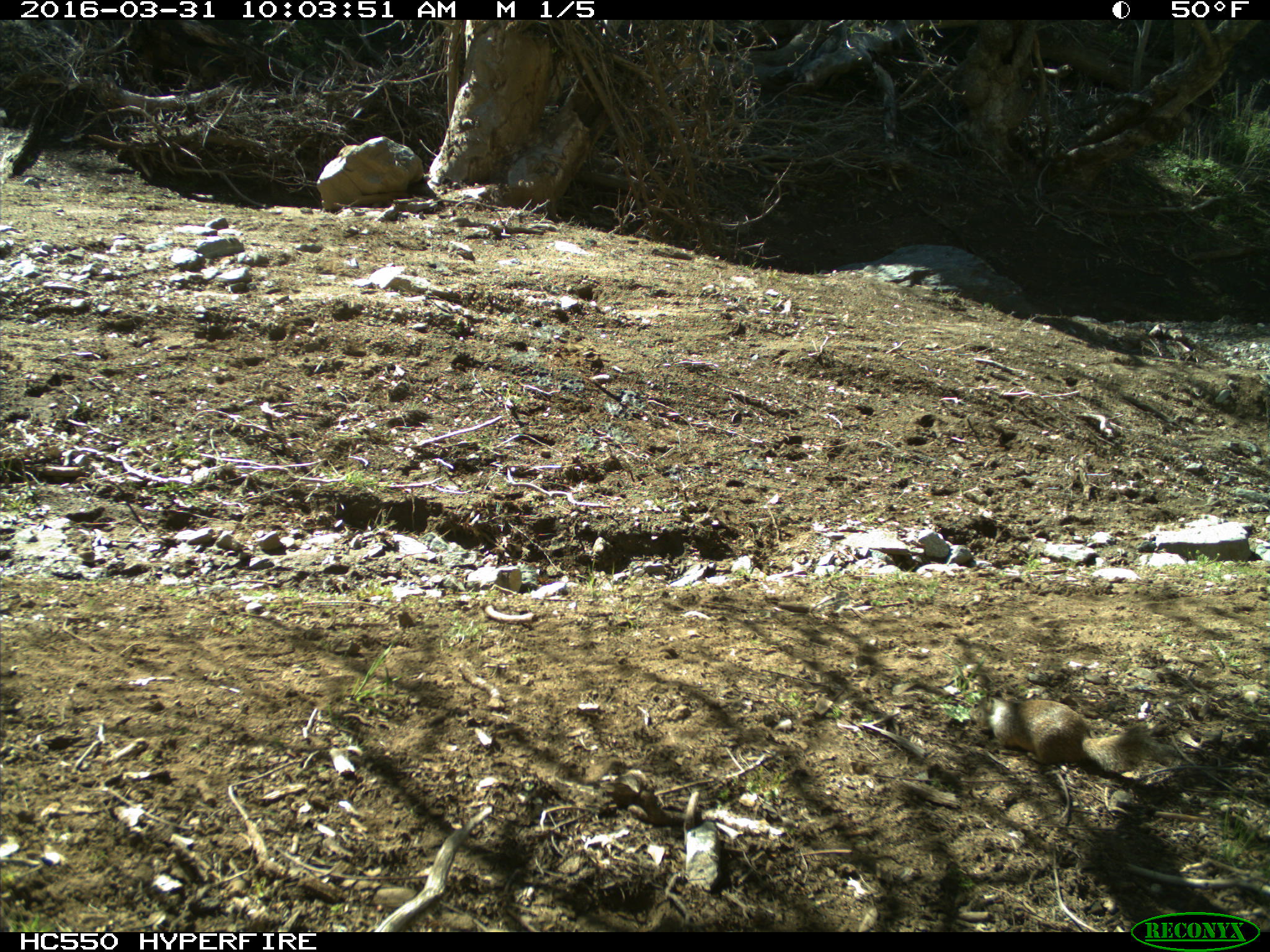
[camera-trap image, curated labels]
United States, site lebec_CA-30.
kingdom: Animalia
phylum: Chordata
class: Mammalia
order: Rodentia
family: Sciuridae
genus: Otospermophilus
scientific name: Otospermophilus beecheyi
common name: california ground squirrel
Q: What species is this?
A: Otospermophilus beecheyi (california ground squirrel).